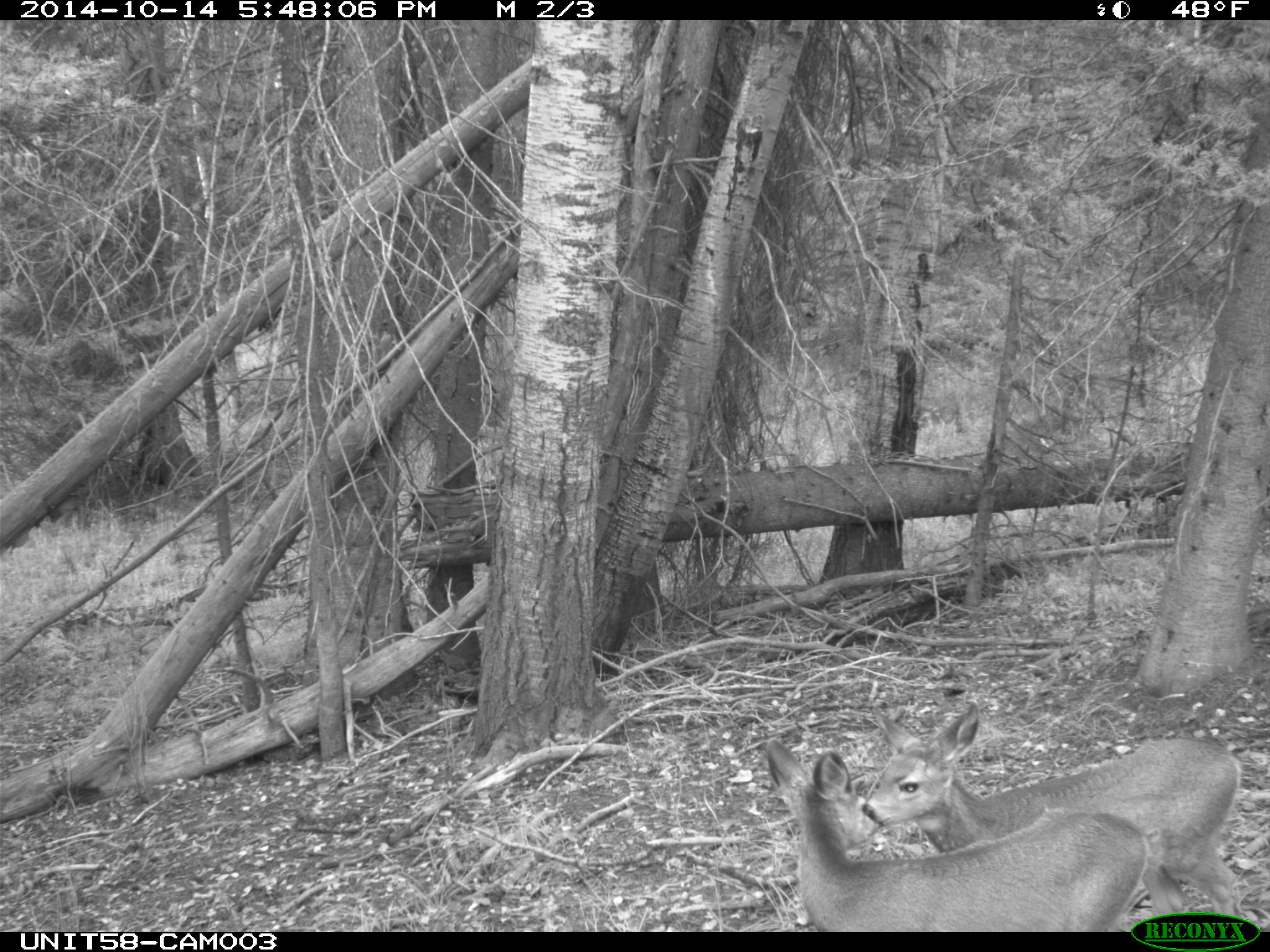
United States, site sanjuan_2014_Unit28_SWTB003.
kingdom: Animalia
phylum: Chordata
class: Mammalia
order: Artiodactyla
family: Cervidae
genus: Odocoileus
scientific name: Odocoileus hemionus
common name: mule deer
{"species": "Odocoileus hemionus (mule deer)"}